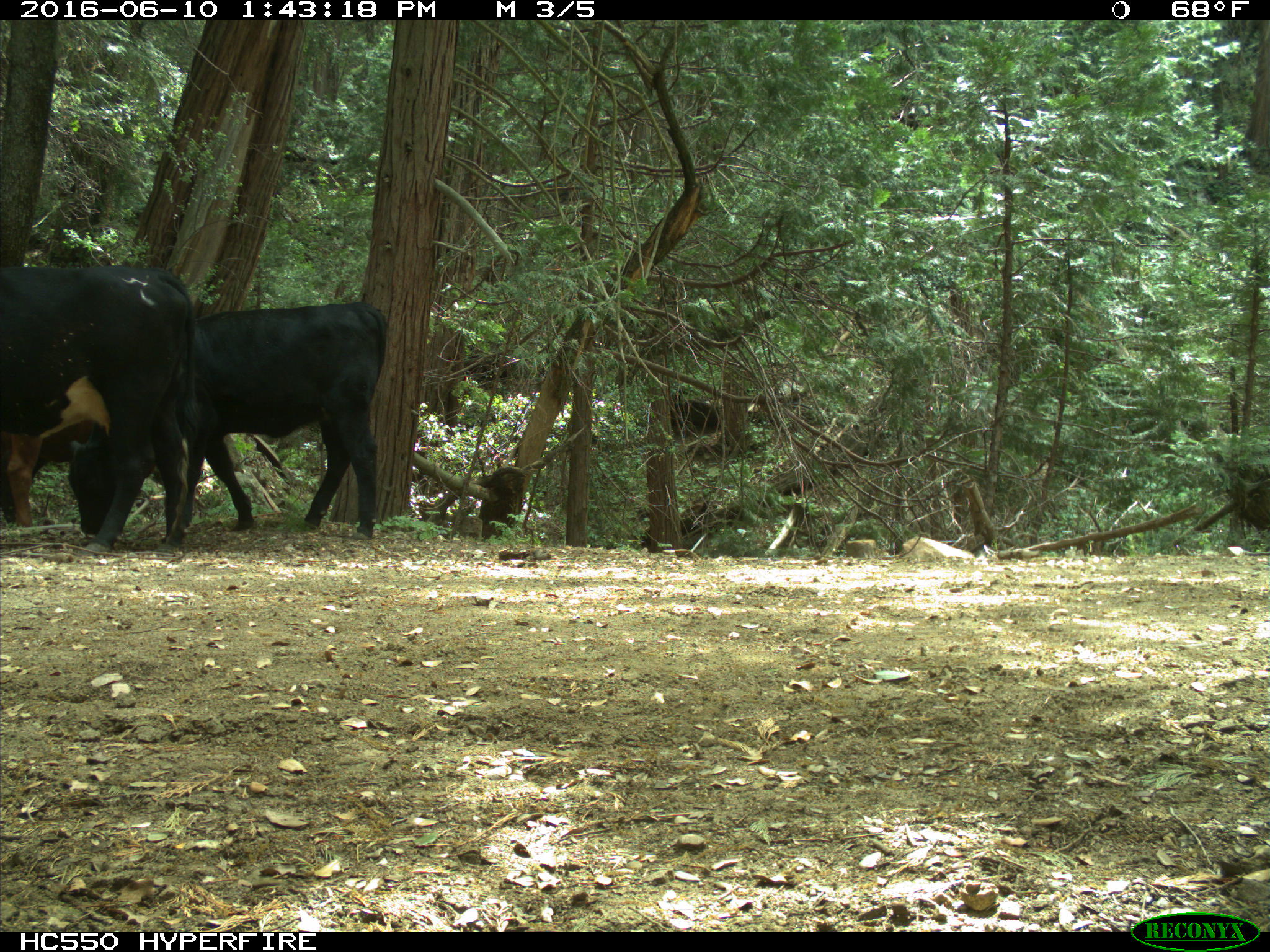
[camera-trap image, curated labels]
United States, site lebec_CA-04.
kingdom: Animalia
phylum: Chordata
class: Mammalia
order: Artiodactyla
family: Bovidae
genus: Bos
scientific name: Bos taurus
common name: domestic cow